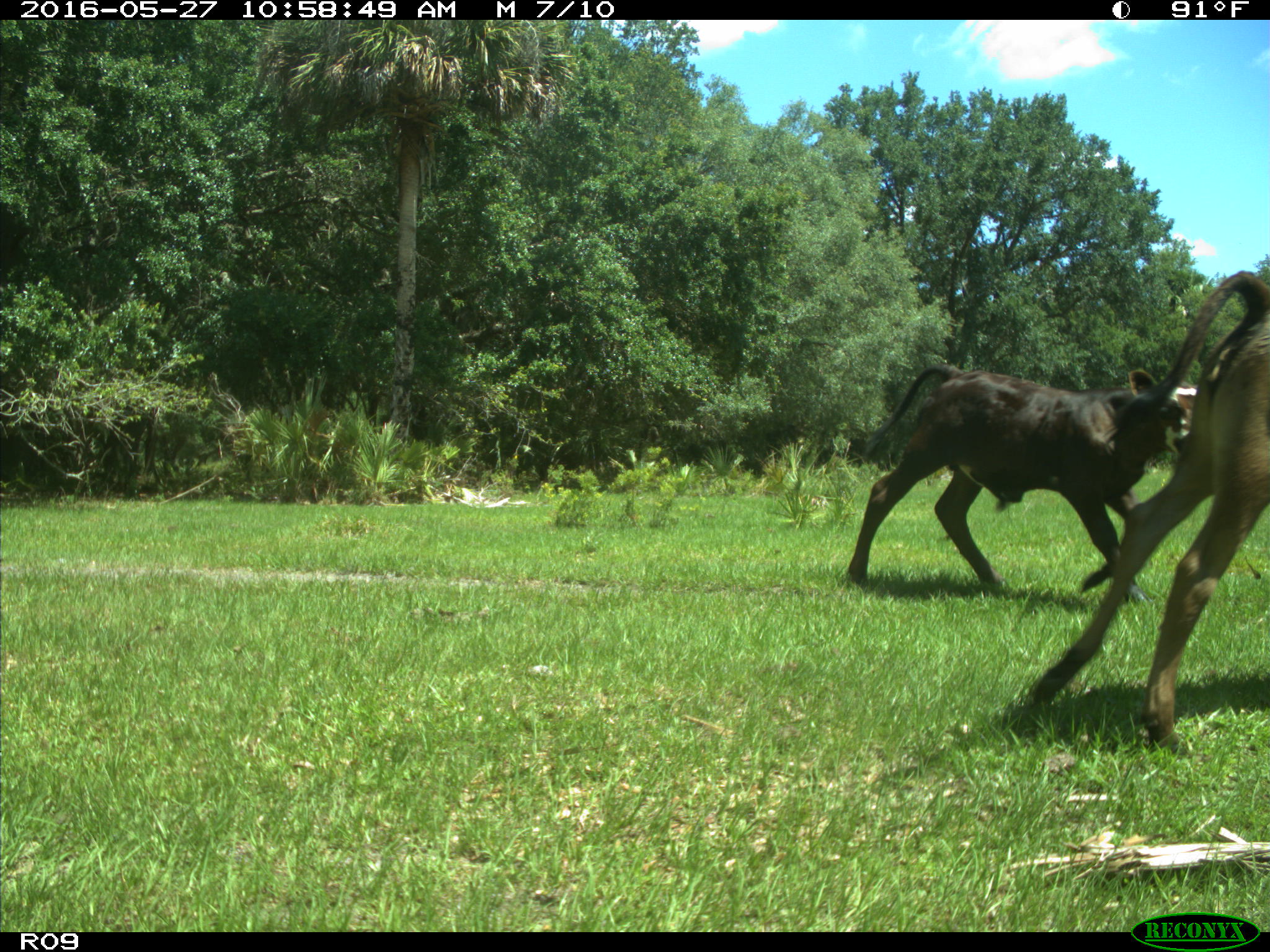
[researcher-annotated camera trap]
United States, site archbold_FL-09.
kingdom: Animalia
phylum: Chordata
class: Mammalia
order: Artiodactyla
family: Bovidae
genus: Bos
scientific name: Bos taurus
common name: domestic cow